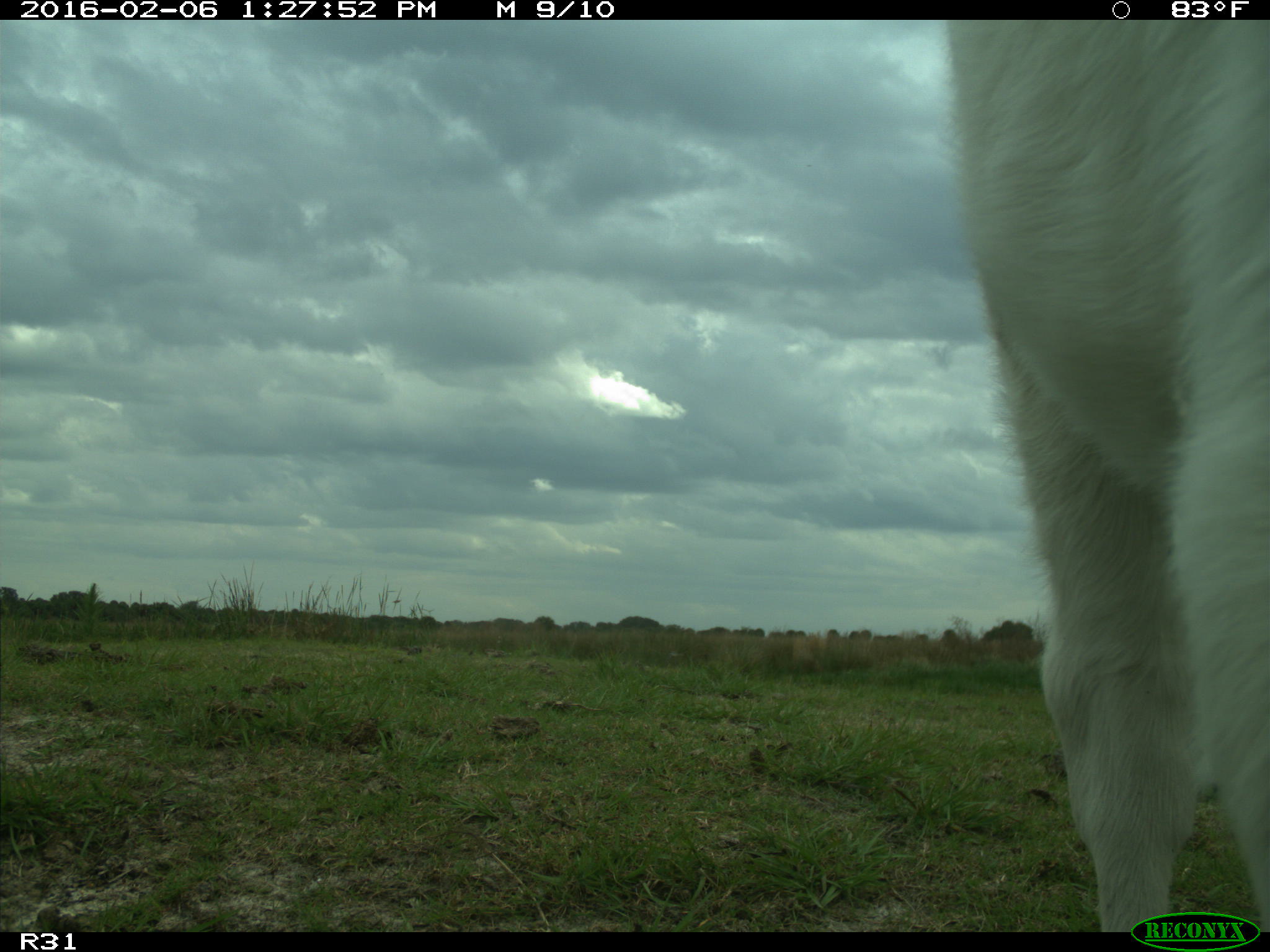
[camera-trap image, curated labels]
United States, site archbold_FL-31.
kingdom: Animalia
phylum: Chordata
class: Mammalia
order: Artiodactyla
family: Bovidae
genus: Bos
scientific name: Bos taurus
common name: domestic cow